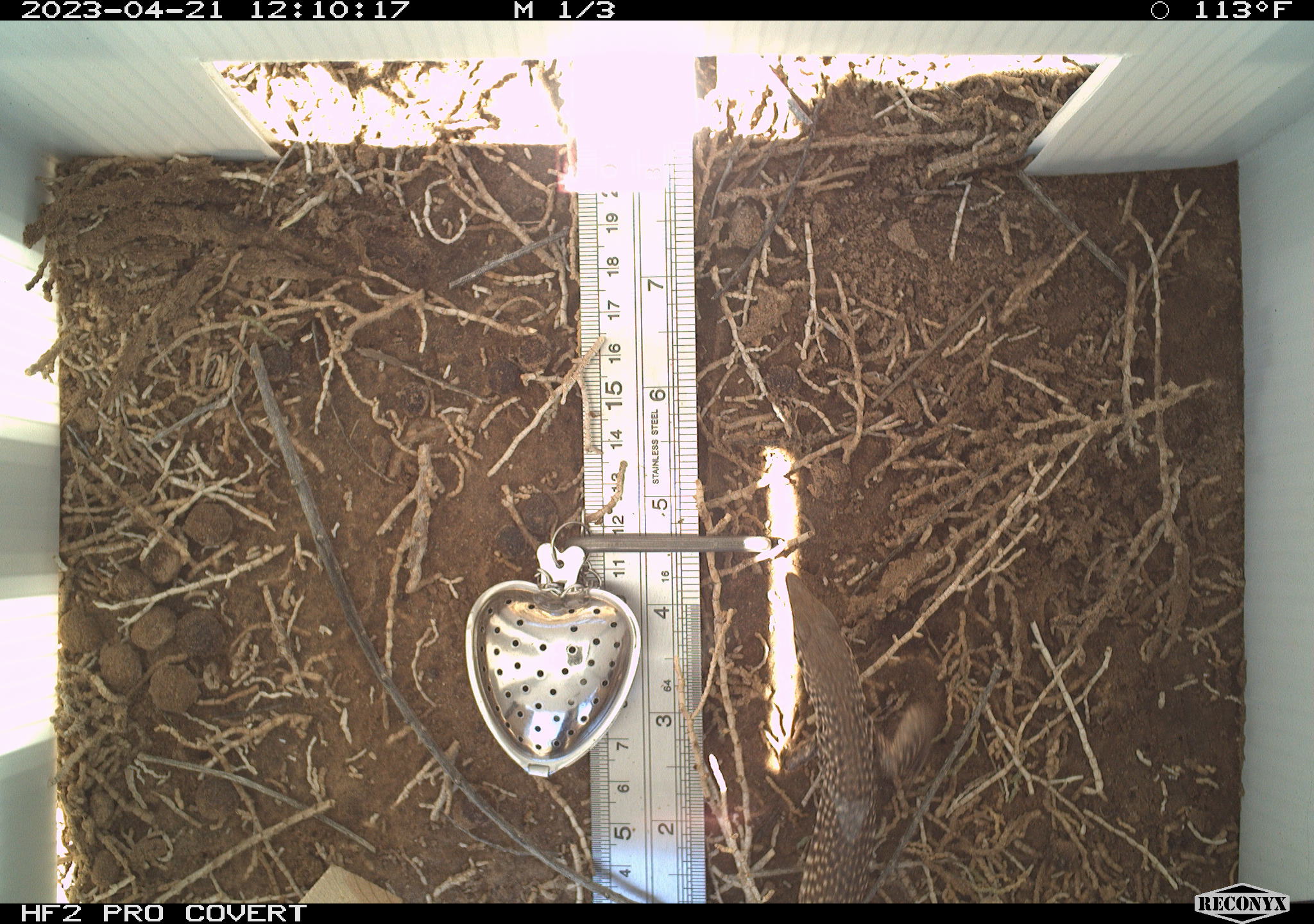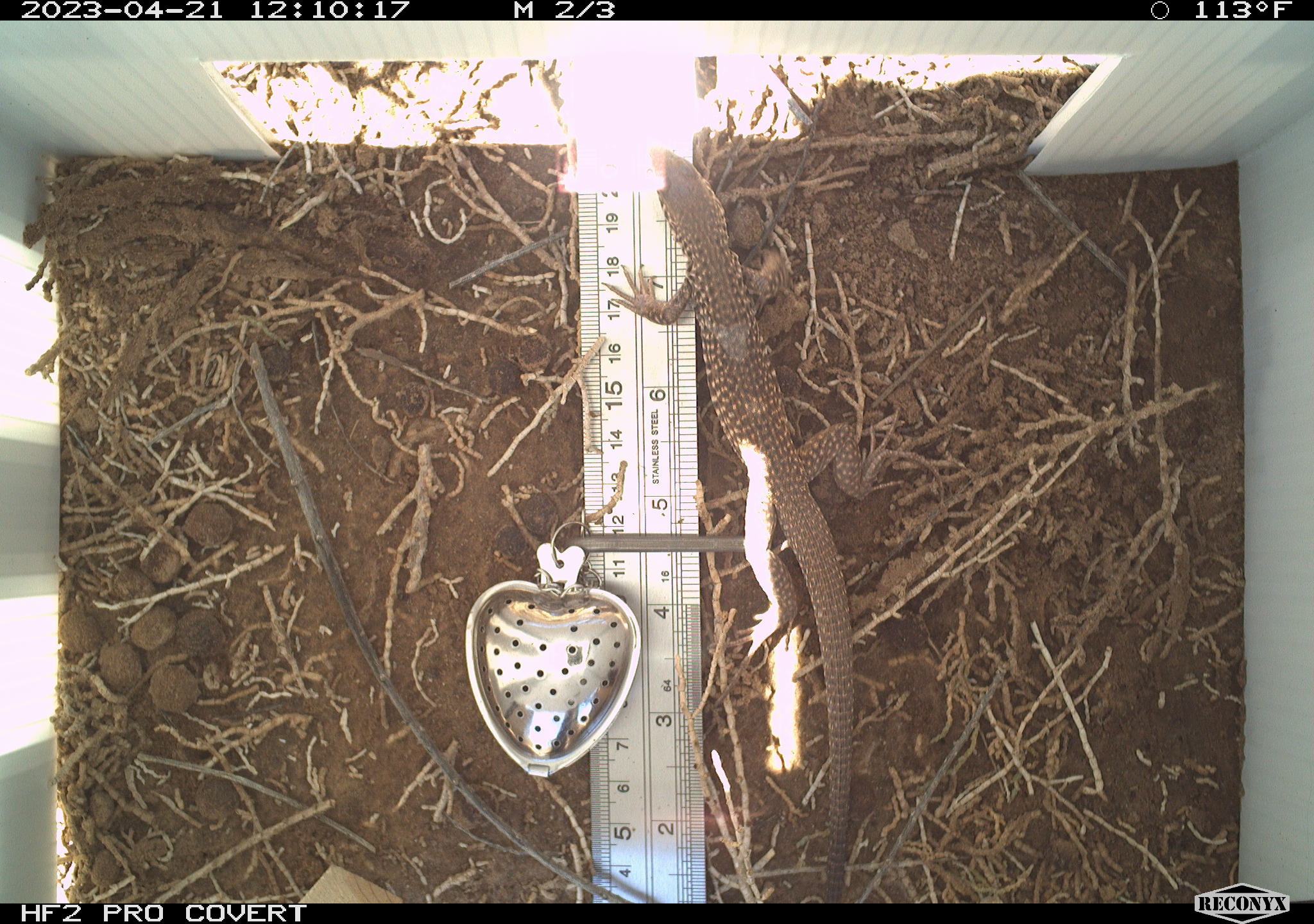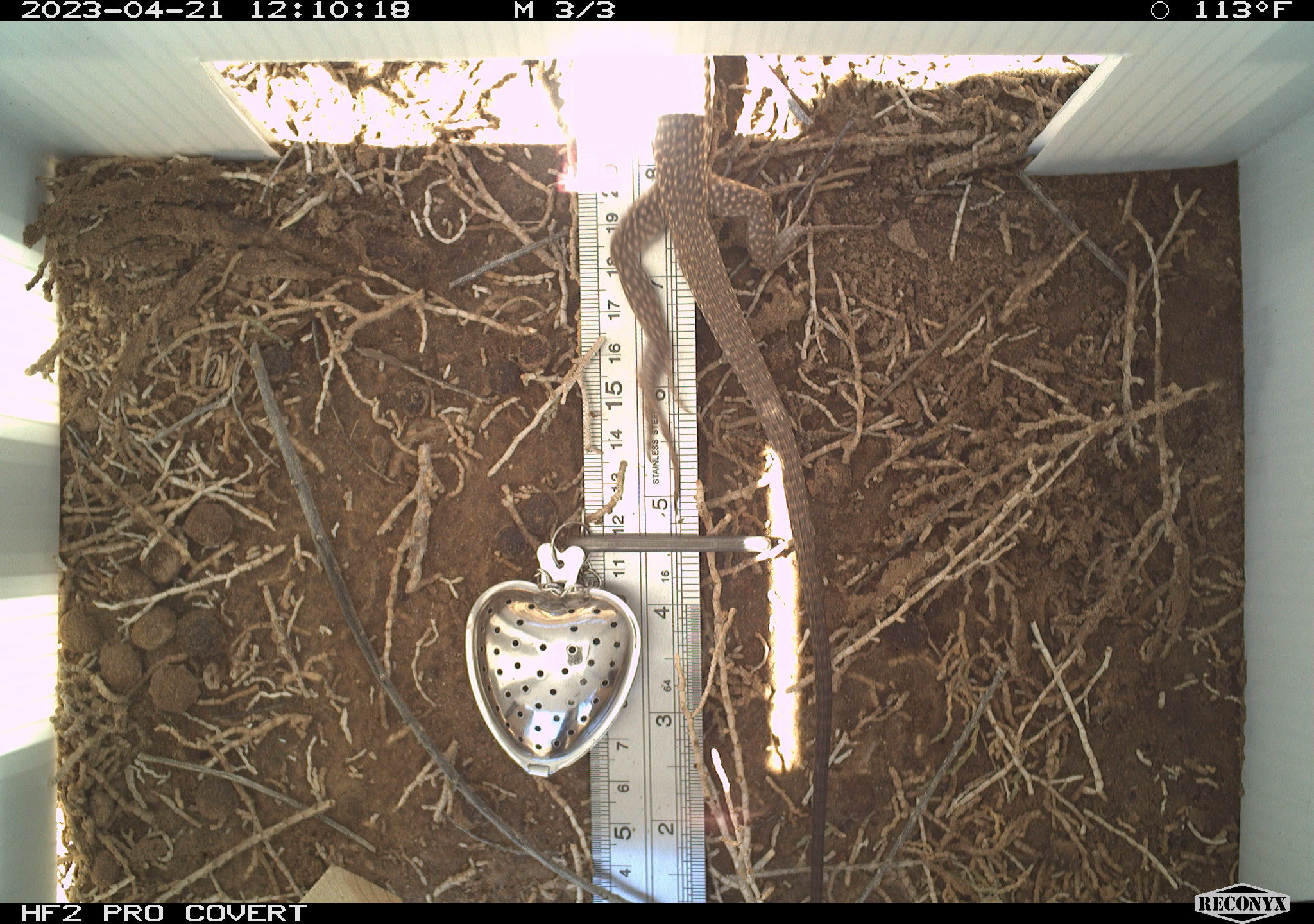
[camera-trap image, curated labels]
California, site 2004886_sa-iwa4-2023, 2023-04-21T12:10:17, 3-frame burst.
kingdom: Animalia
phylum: Chordata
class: Reptilia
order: Squamata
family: Teiidae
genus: Aspidoscelis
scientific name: Aspidoscelis tigris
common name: western whiptail